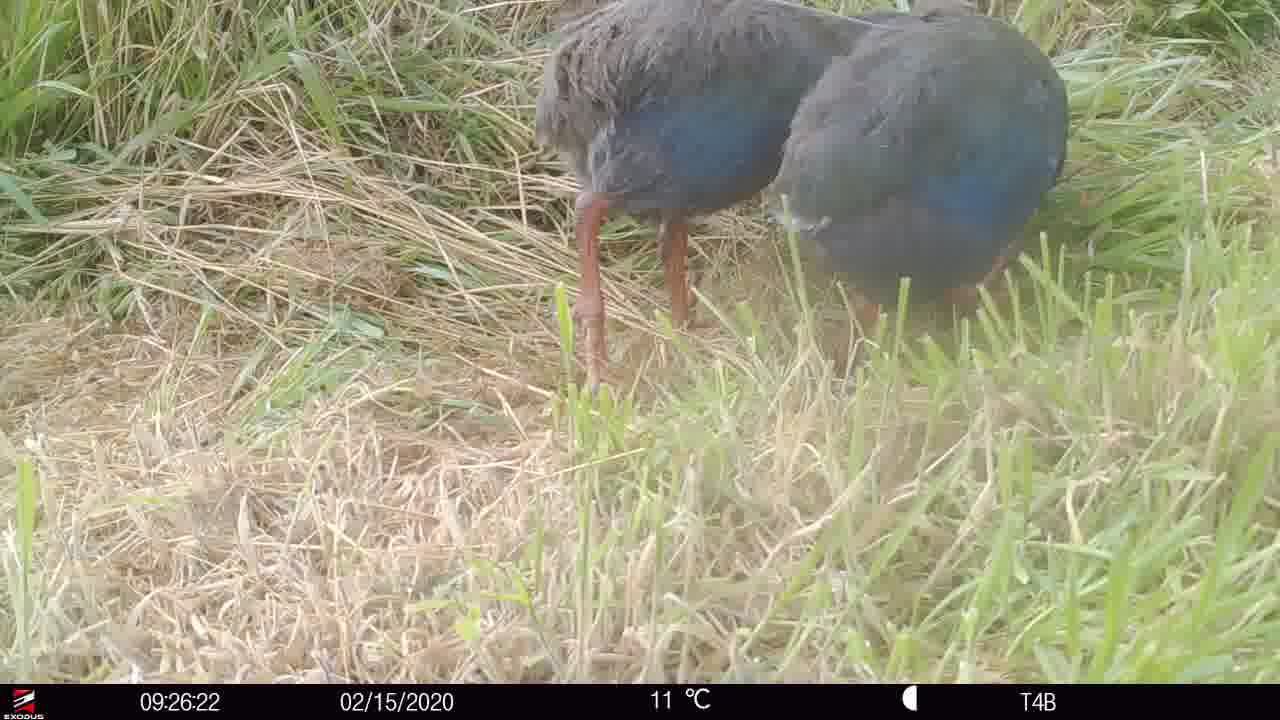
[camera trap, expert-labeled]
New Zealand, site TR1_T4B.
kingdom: Animalia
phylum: Chordata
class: Aves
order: Gruiformes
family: Rallidae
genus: Porphyrio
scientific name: Porphyrio mantelli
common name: takahe